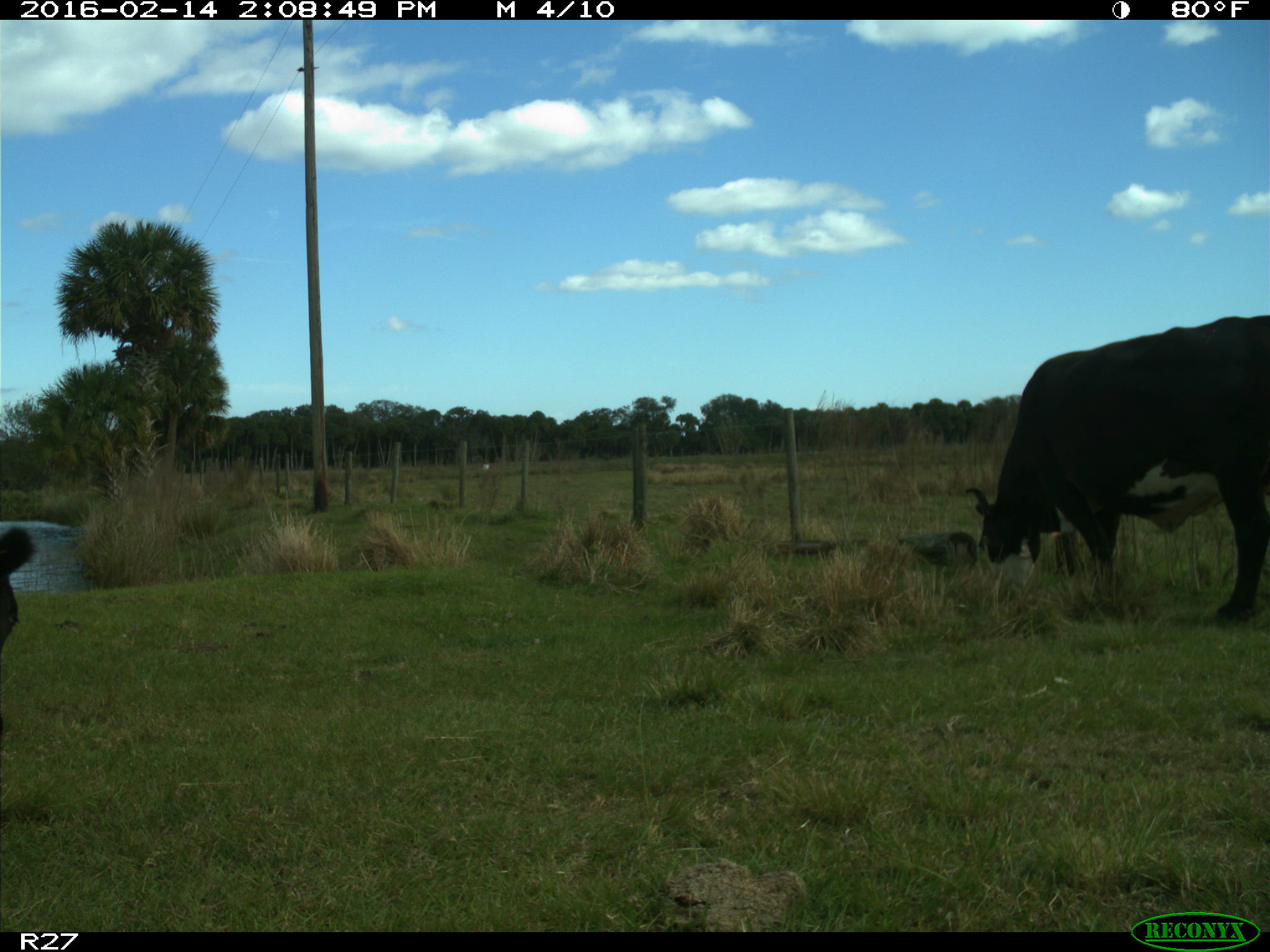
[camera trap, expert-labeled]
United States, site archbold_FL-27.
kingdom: Animalia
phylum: Chordata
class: Mammalia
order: Artiodactyla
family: Bovidae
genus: Bos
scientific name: Bos taurus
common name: domestic cow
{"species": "Bos taurus (domestic cow)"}